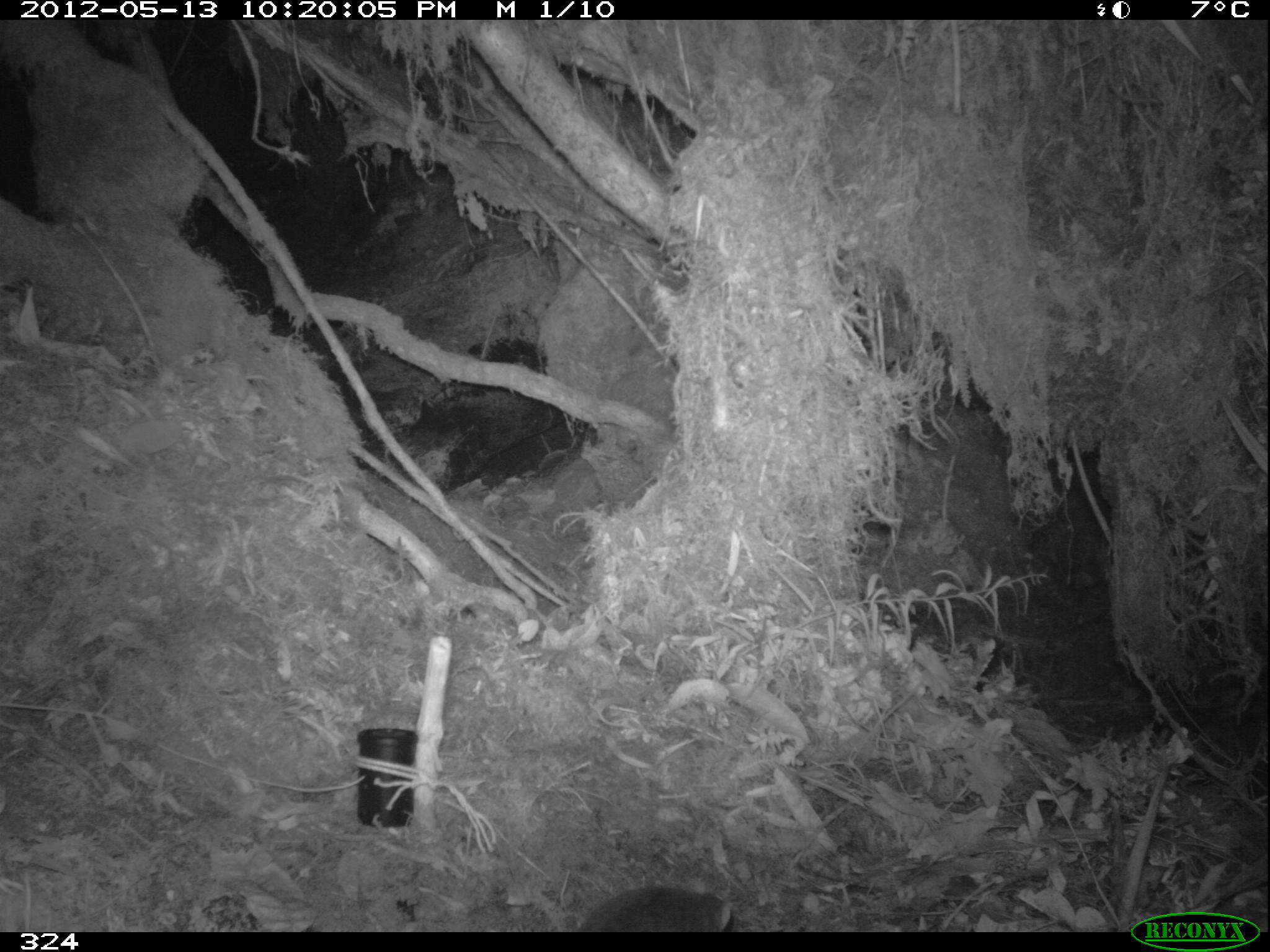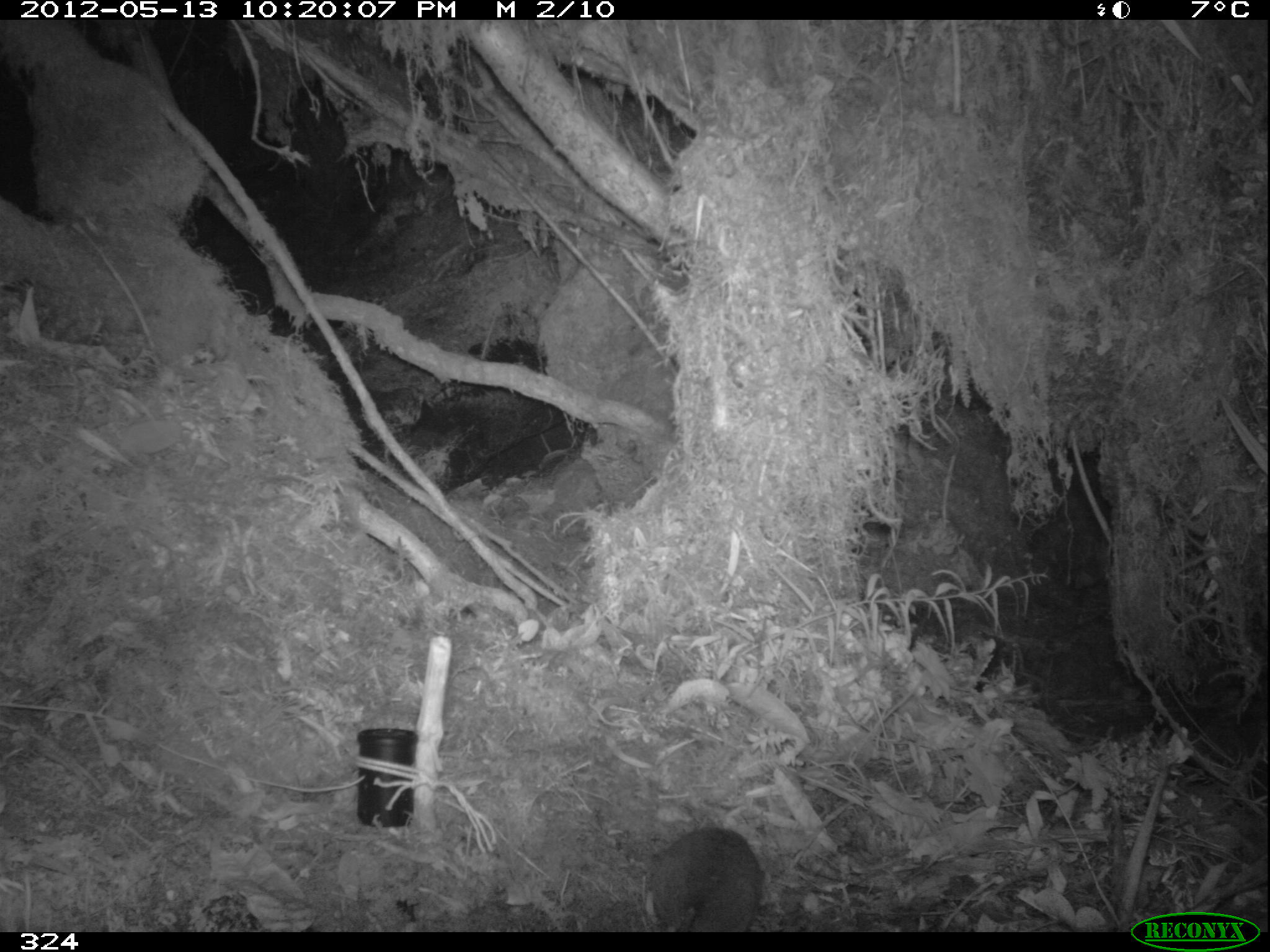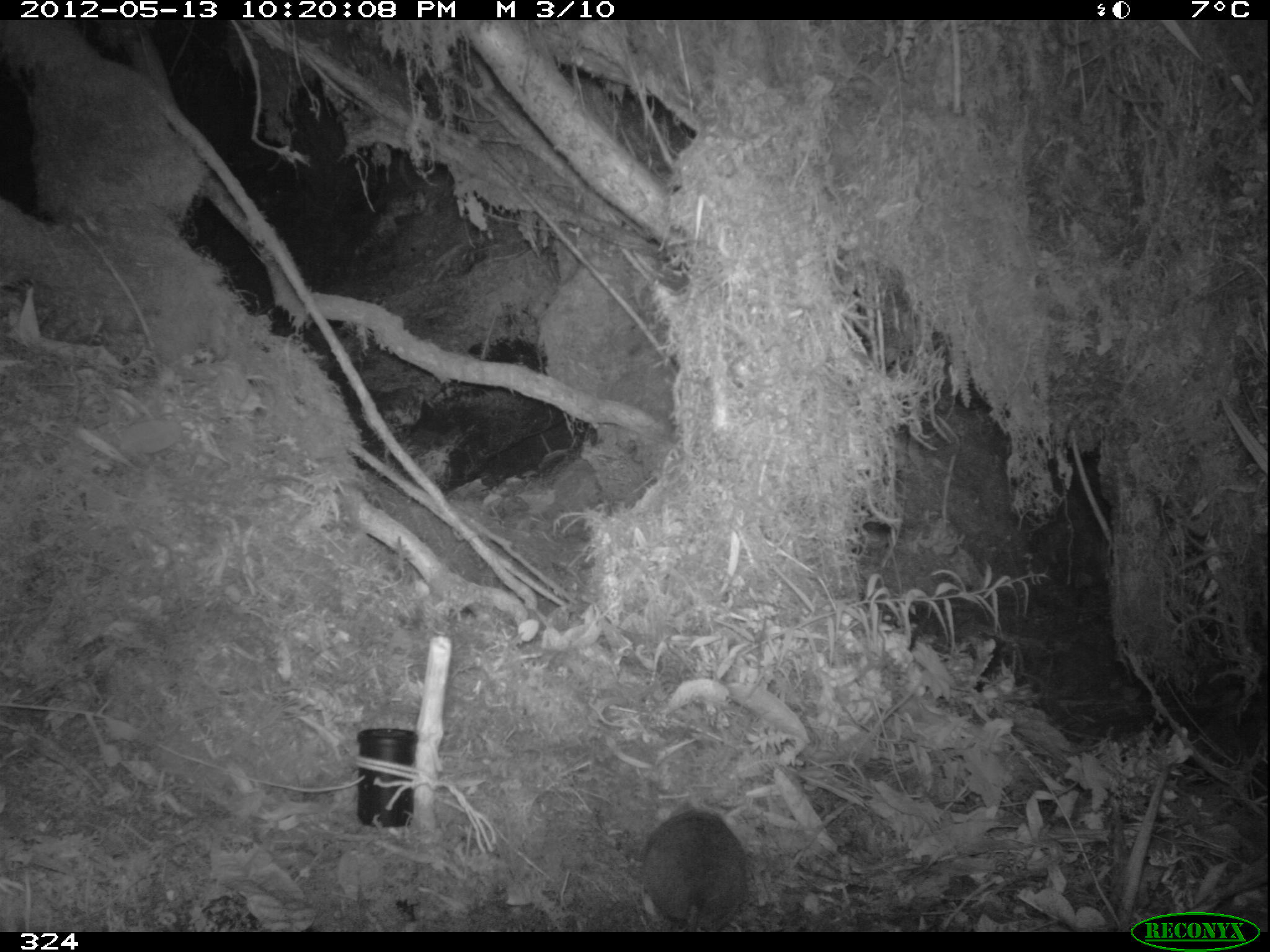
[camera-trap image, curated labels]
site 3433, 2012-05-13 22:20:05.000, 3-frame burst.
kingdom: Animalia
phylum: Chordata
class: Mammalia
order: Rodentia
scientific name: Rodentia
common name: rodents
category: unknown rodent